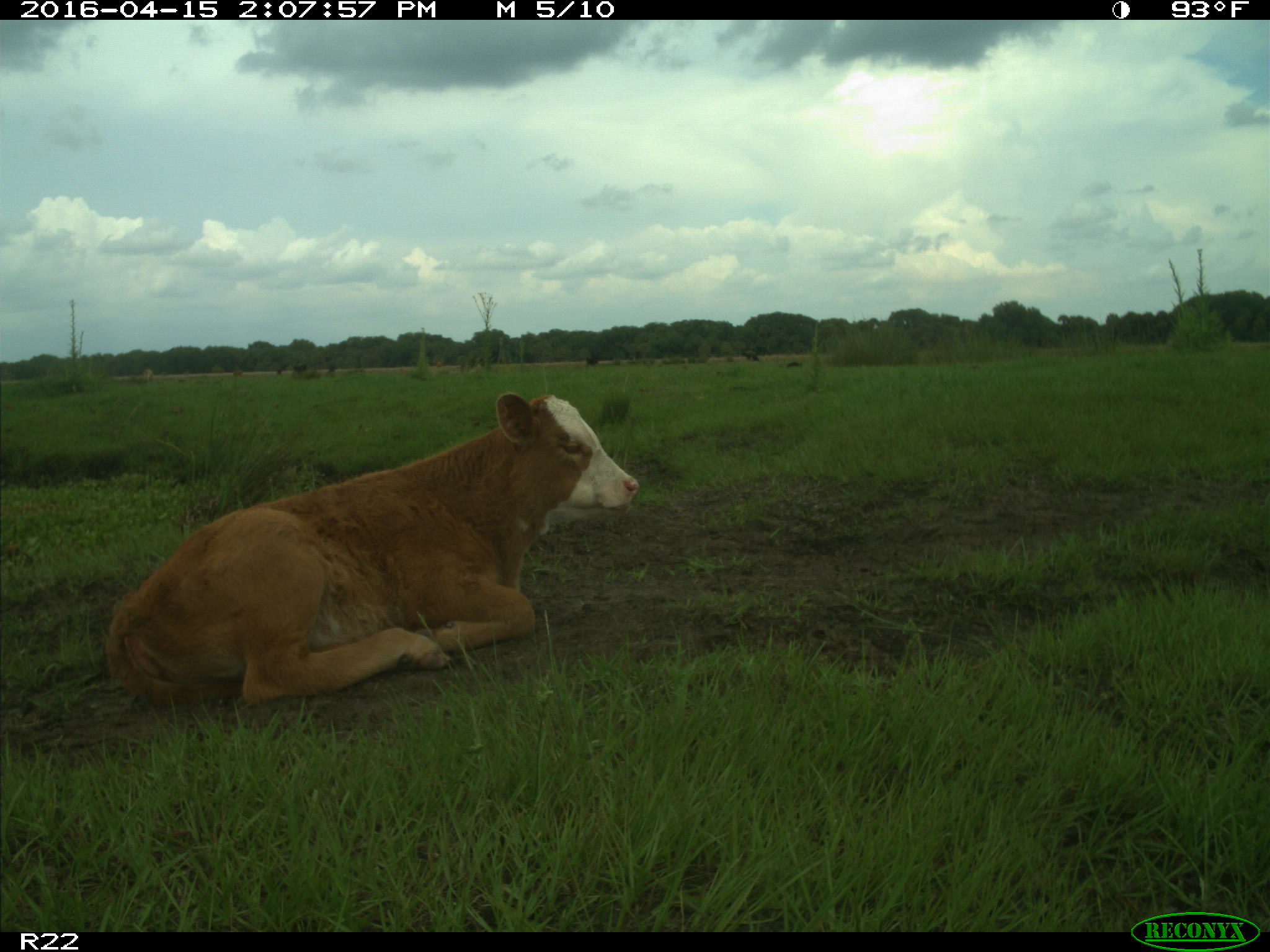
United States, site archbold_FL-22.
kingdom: Animalia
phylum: Chordata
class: Mammalia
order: Artiodactyla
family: Bovidae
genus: Bos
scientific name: Bos taurus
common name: domestic cow